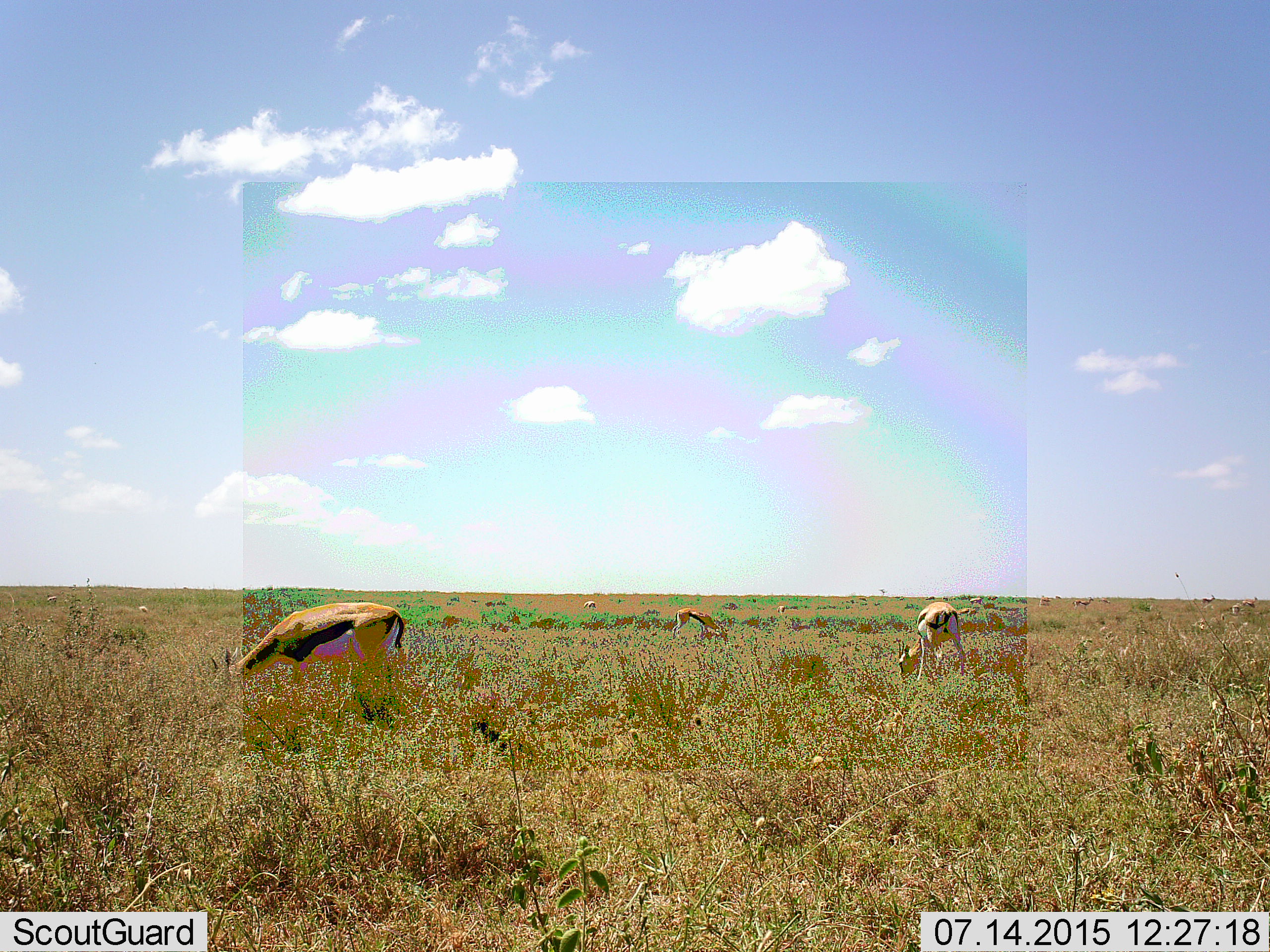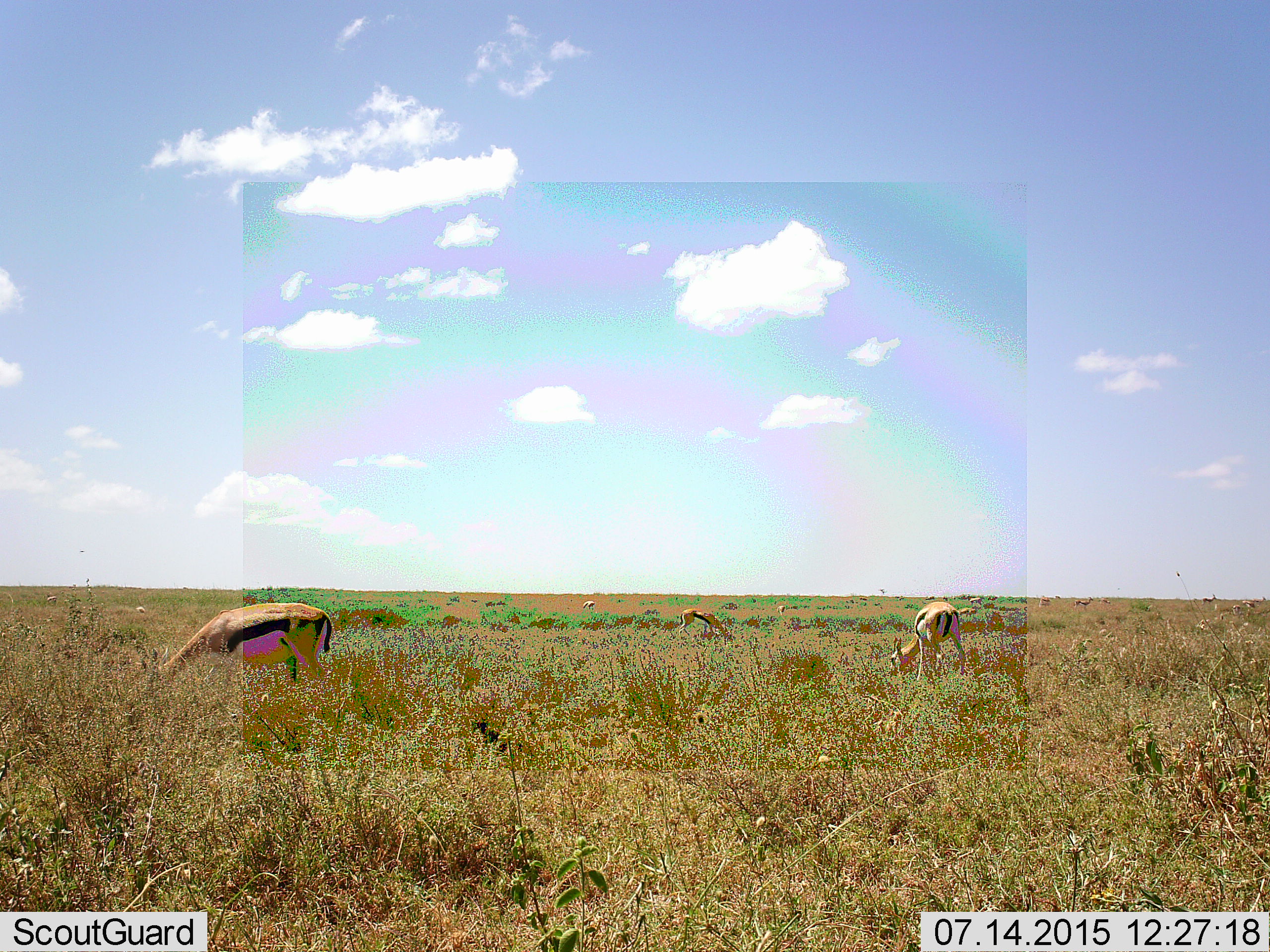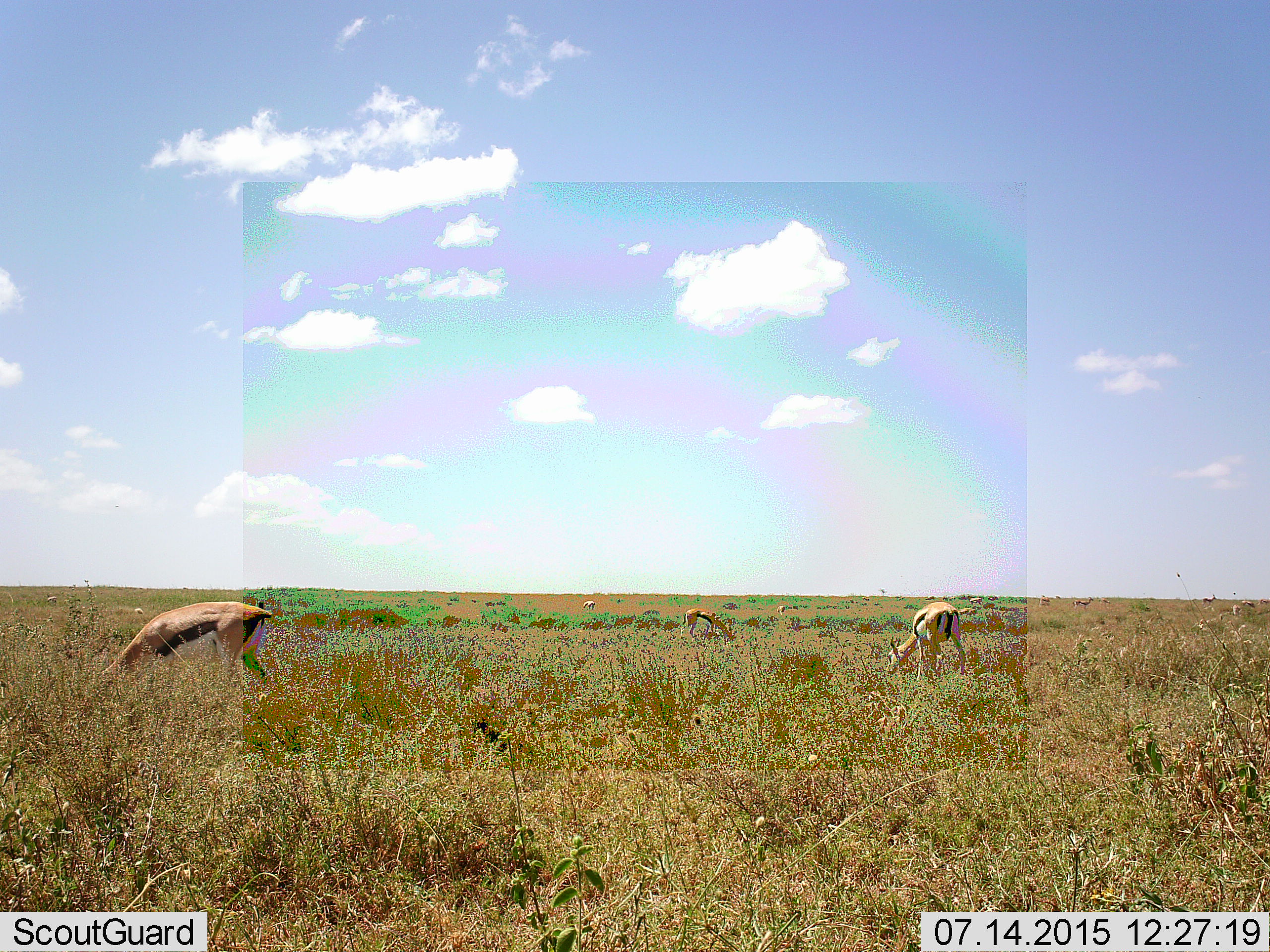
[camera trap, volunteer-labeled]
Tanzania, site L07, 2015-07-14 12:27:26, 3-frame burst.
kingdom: Animalia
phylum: Chordata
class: Mammalia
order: Artiodactyla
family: Bovidae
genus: Eudorcas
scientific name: Eudorcas thomsonii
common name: thomson's gazelle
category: gazellethomsons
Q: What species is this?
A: Gazellethomsons (thomson's gazelle) (Eudorcas thomsonii).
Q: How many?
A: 11-50.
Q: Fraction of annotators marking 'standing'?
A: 30%.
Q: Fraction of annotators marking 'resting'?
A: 0%.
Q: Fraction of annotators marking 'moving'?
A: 40%.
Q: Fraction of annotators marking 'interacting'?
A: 0%.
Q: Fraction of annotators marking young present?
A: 10%.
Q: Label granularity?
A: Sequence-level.